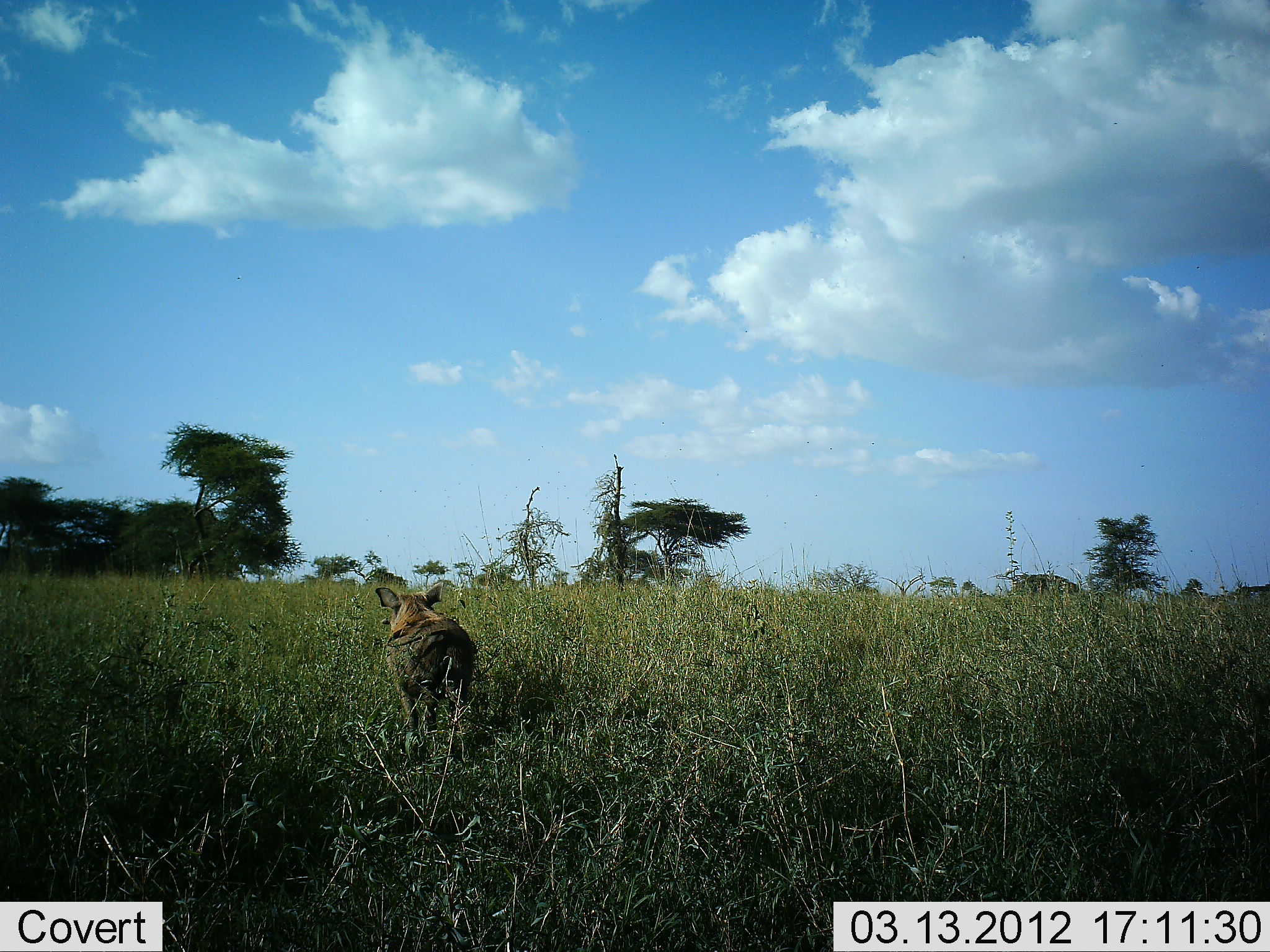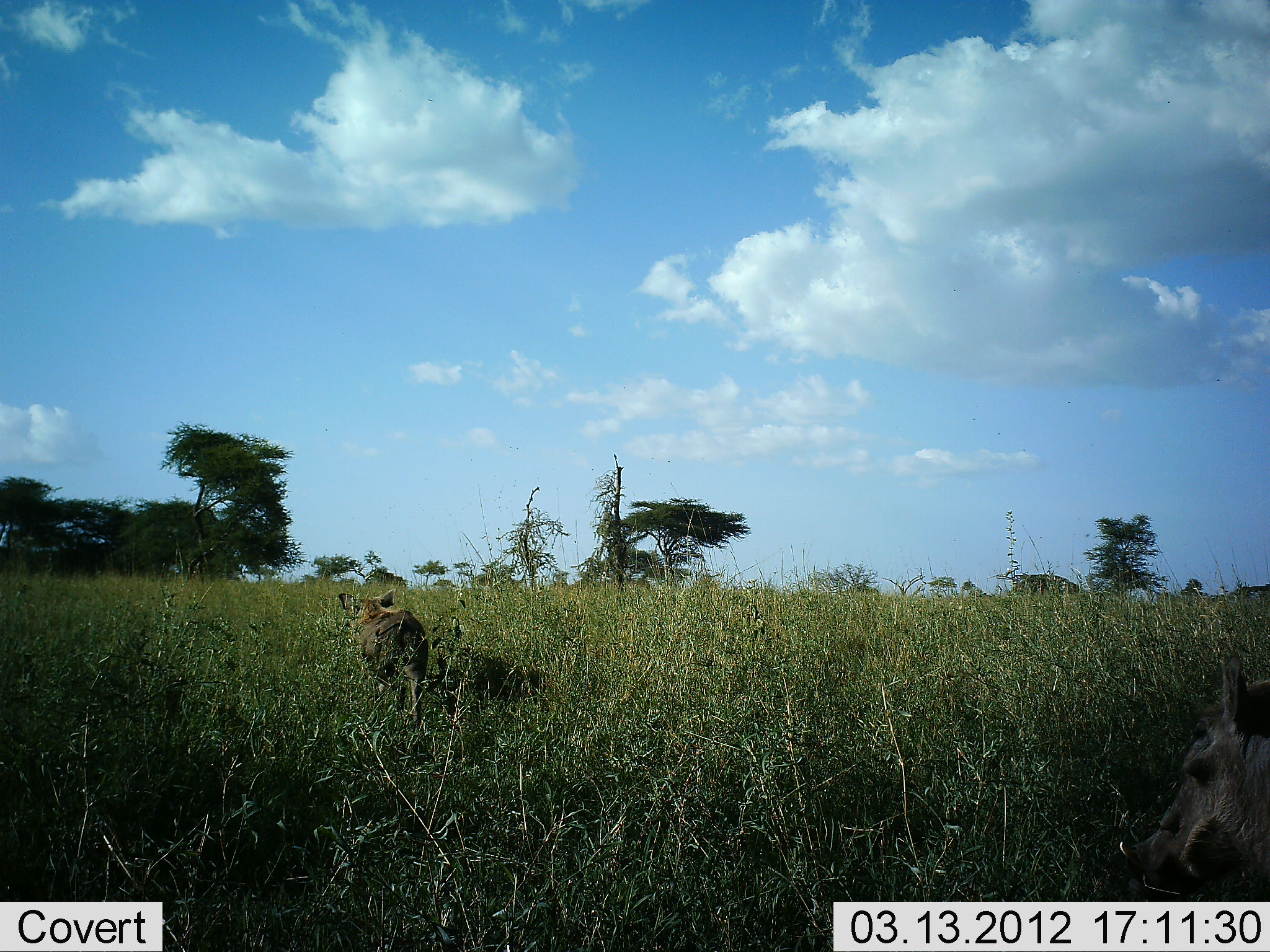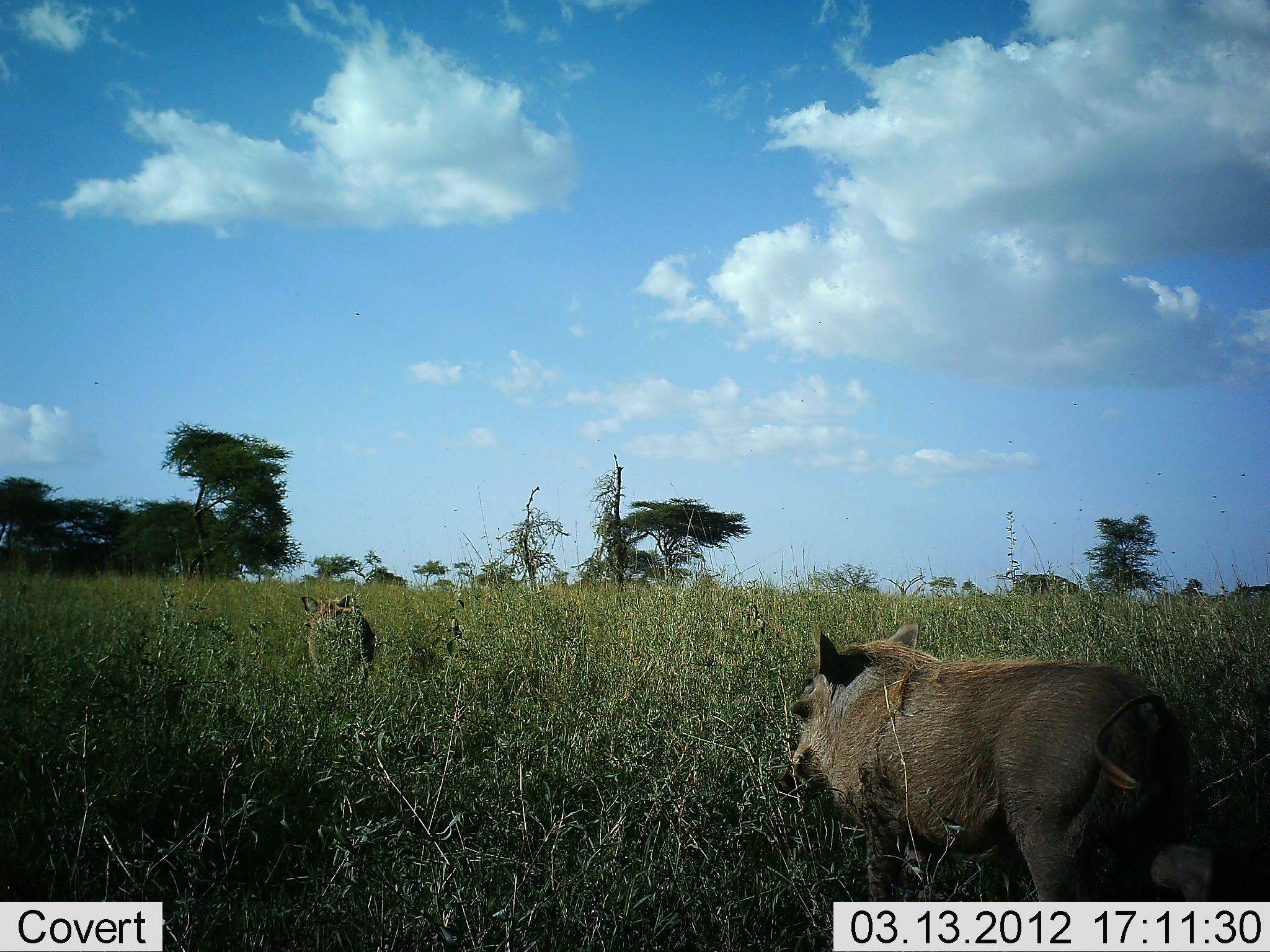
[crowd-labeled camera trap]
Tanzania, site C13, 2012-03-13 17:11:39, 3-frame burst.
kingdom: Animalia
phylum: Chordata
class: Mammalia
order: Artiodactyla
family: Suidae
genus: Phacochoerus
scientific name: Phacochoerus africanus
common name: warthog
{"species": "warthog (Phacochoerus africanus)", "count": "2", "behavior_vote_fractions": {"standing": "0%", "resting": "0%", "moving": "100%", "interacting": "0%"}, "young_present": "0%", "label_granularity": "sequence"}